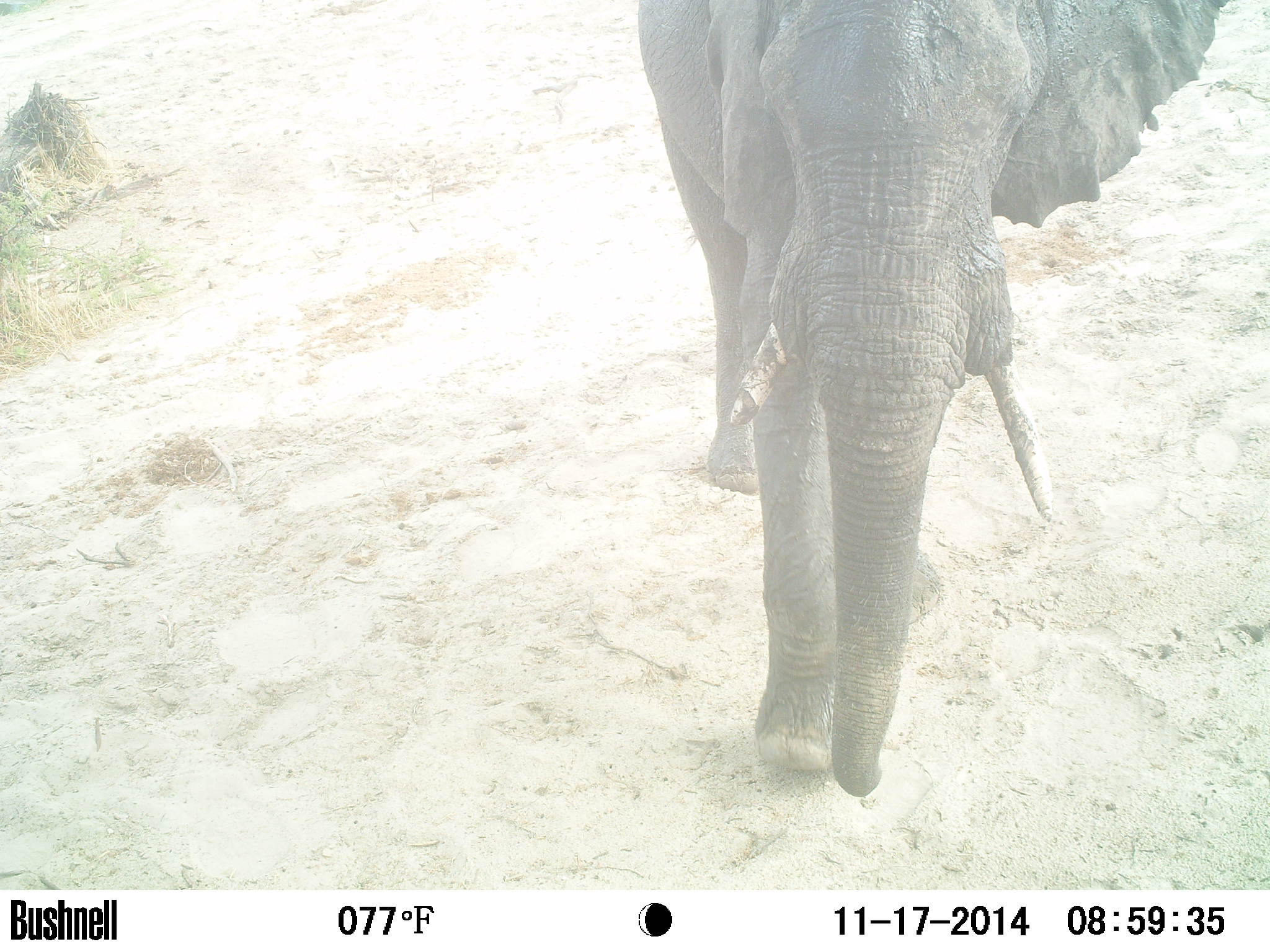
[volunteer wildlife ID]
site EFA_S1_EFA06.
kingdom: Animalia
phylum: Chordata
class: Mammalia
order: Proboscidea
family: Elephantidae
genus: Loxodonta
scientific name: Loxodonta africana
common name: african bush elephant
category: elephant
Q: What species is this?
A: Elephant (african bush elephant) (Loxodonta africana).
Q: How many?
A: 1.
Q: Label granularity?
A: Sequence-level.